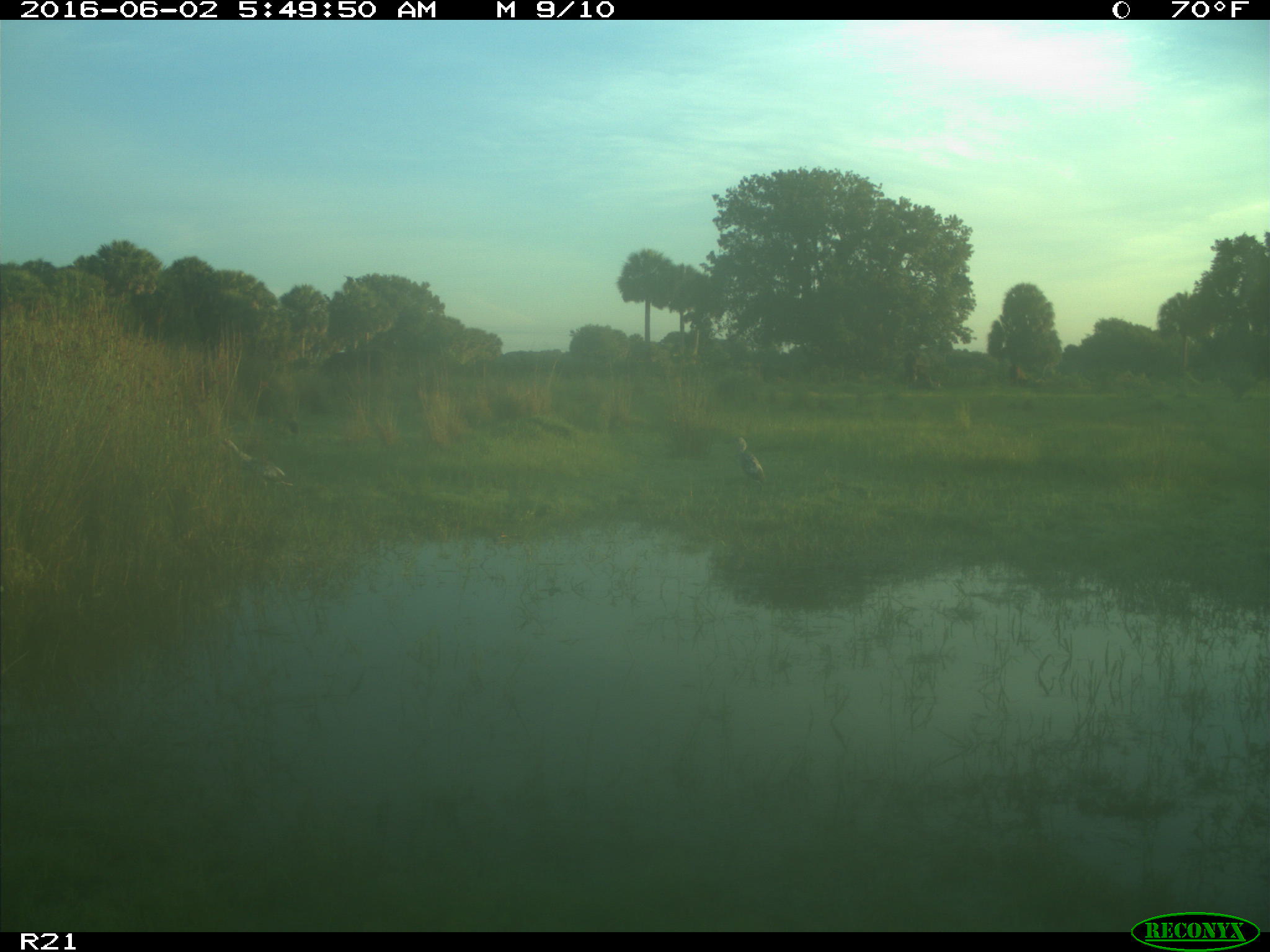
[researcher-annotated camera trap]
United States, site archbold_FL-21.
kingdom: Animalia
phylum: Chordata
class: Aves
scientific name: Aves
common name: birds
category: unidentified bird